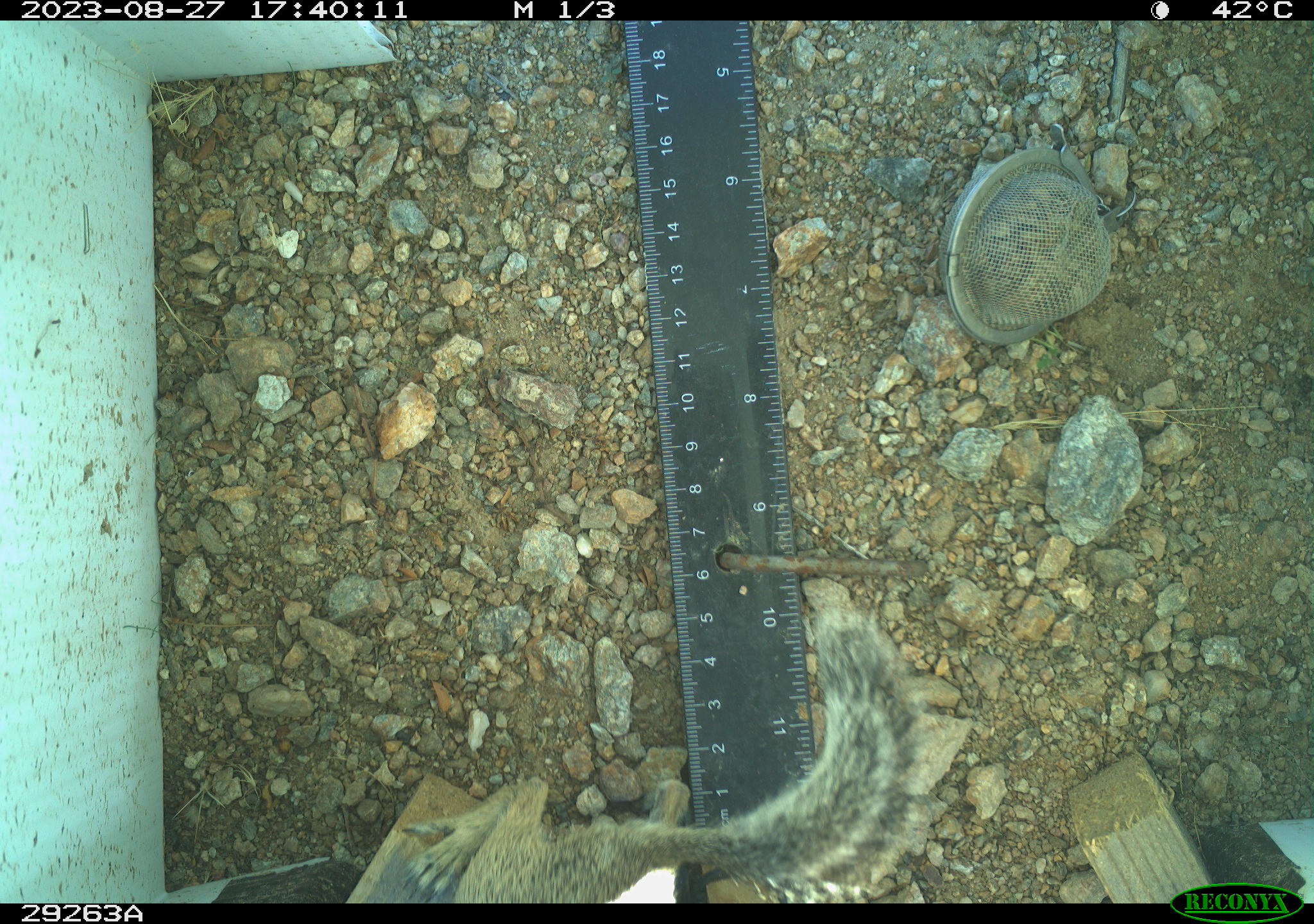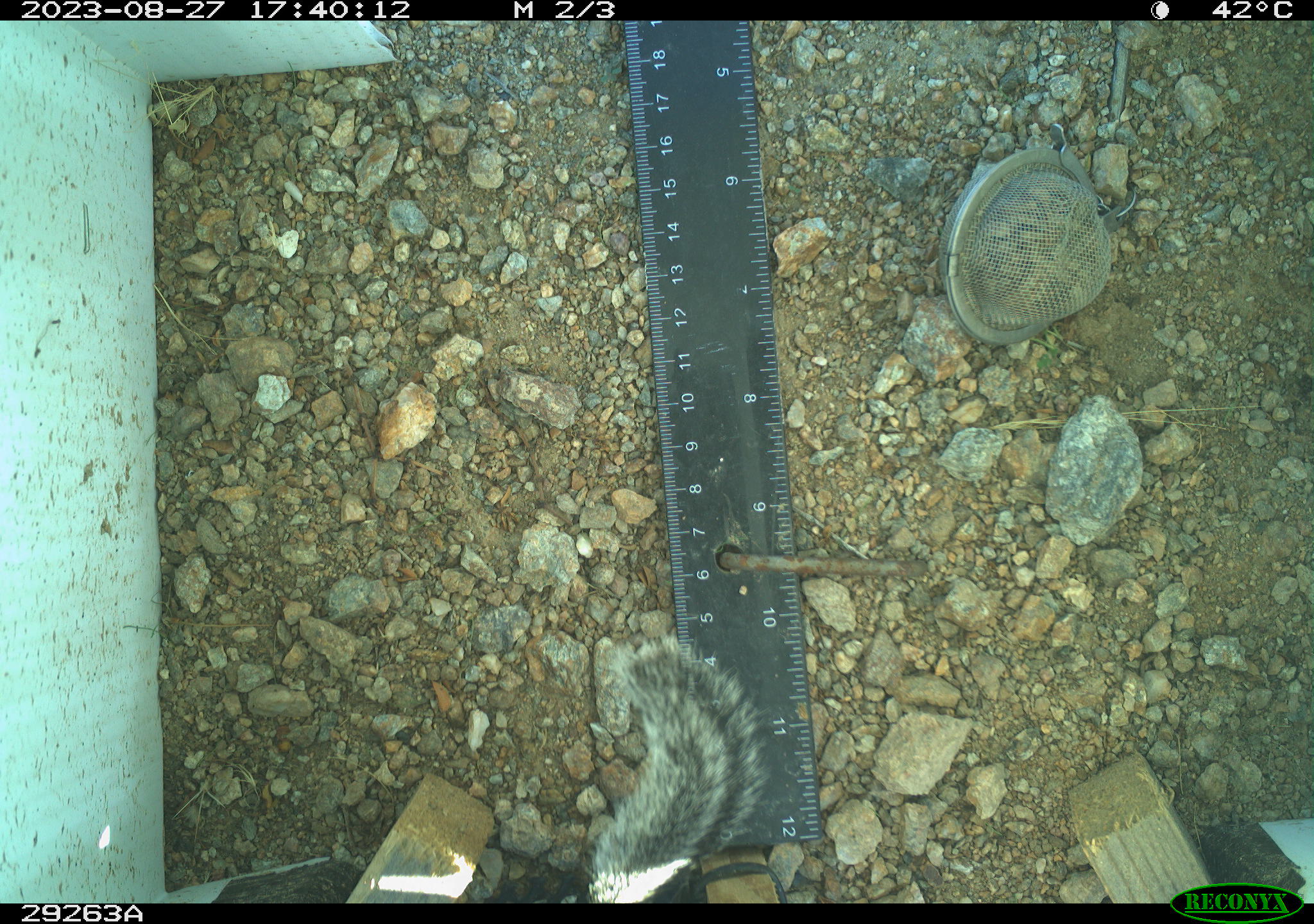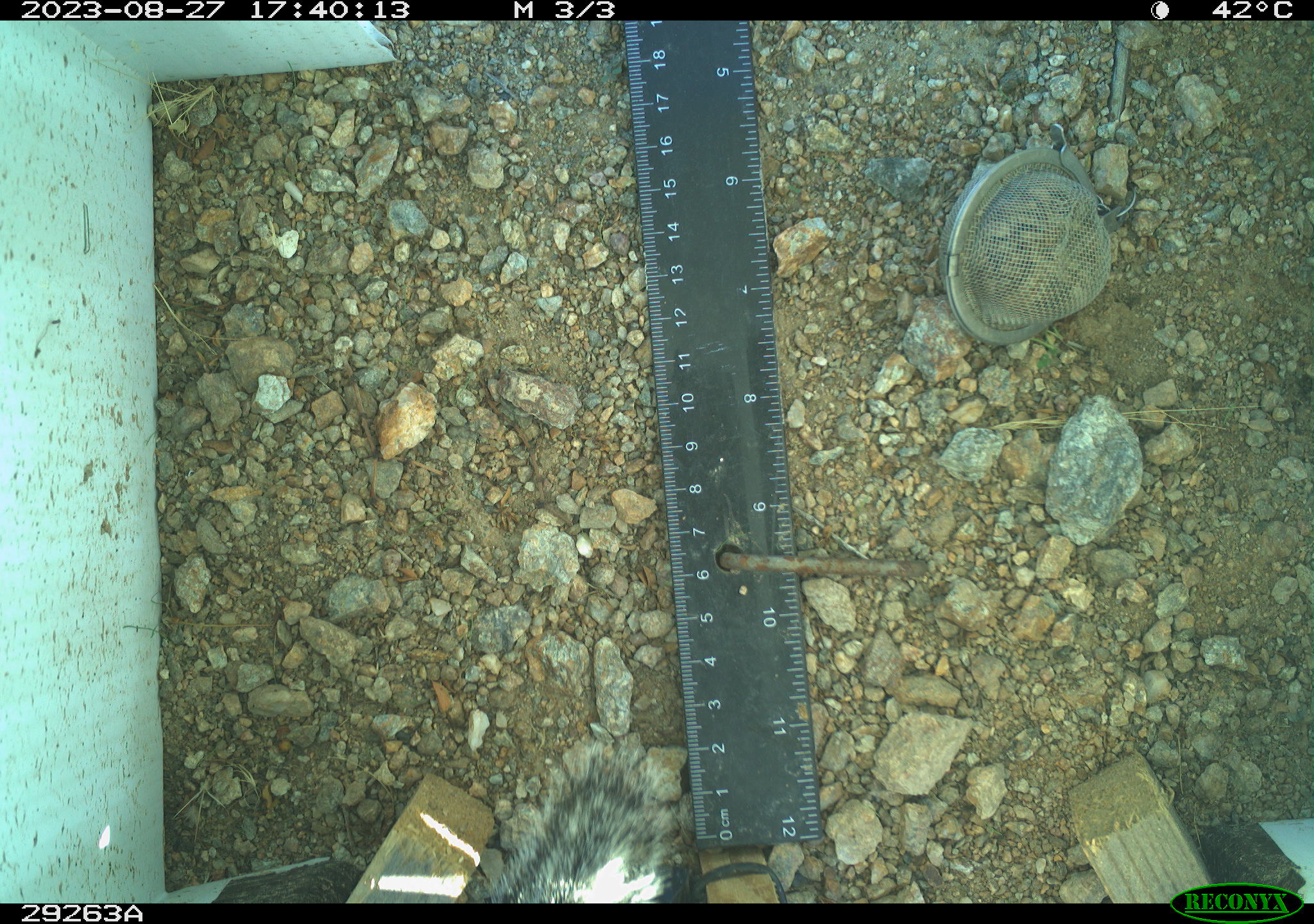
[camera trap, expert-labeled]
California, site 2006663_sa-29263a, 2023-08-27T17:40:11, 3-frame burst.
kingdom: Animalia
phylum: Chordata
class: Mammalia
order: Rodentia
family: Sciuridae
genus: Ammospermophilus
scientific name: Ammospermophilus leucurus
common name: white-tailed antelope squirrel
White-tailed antelope squirrel (Ammospermophilus leucurus).